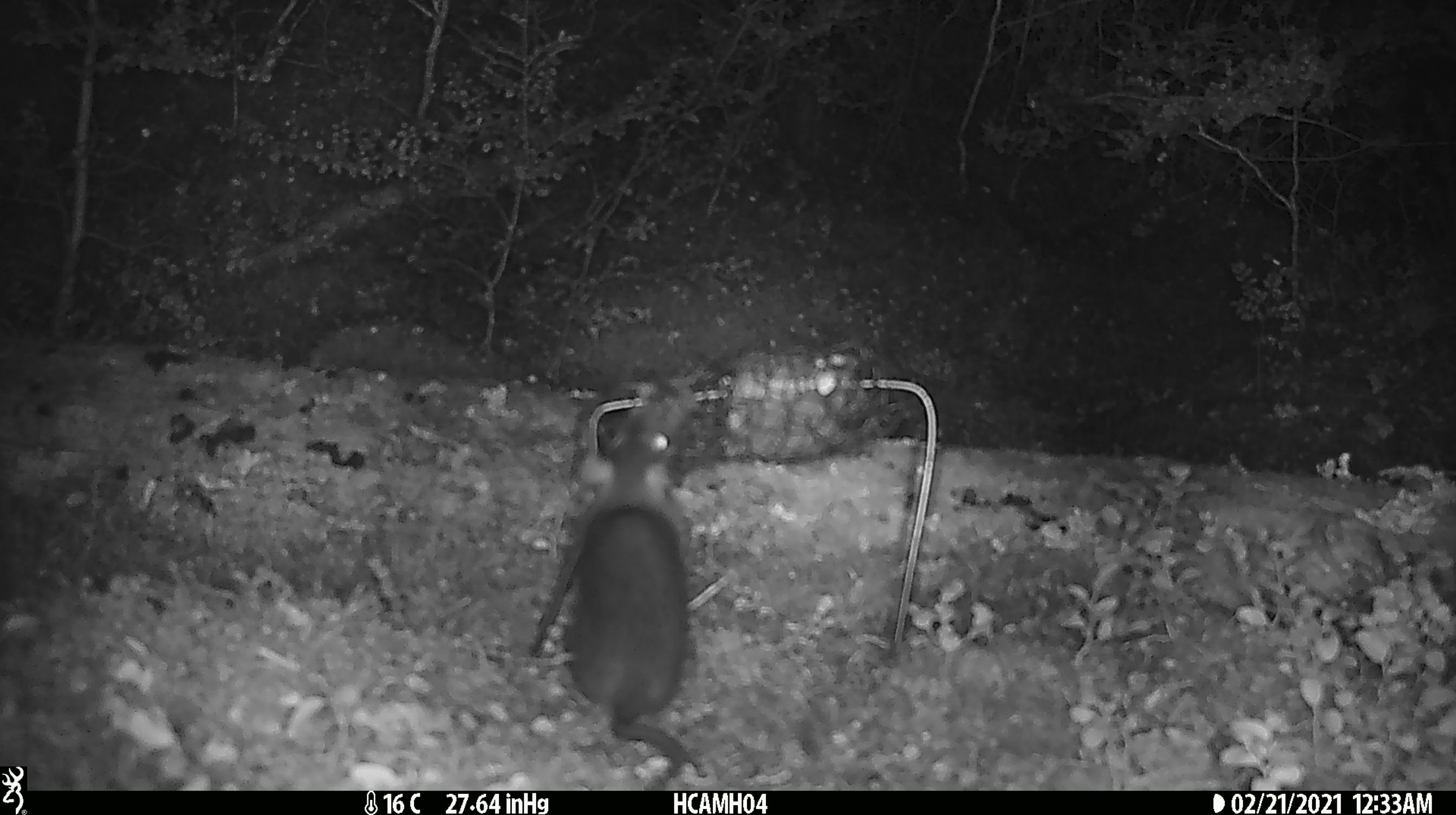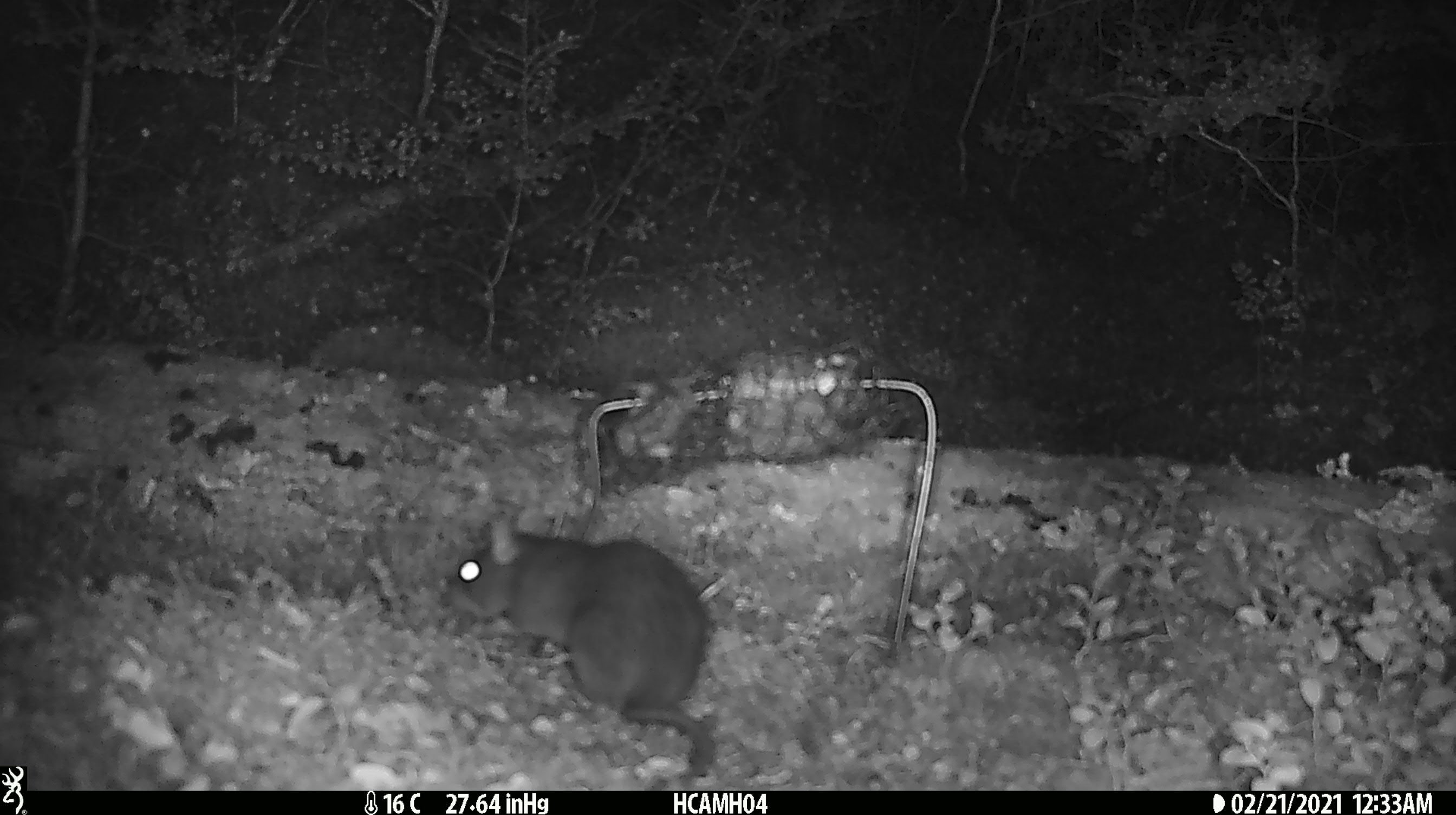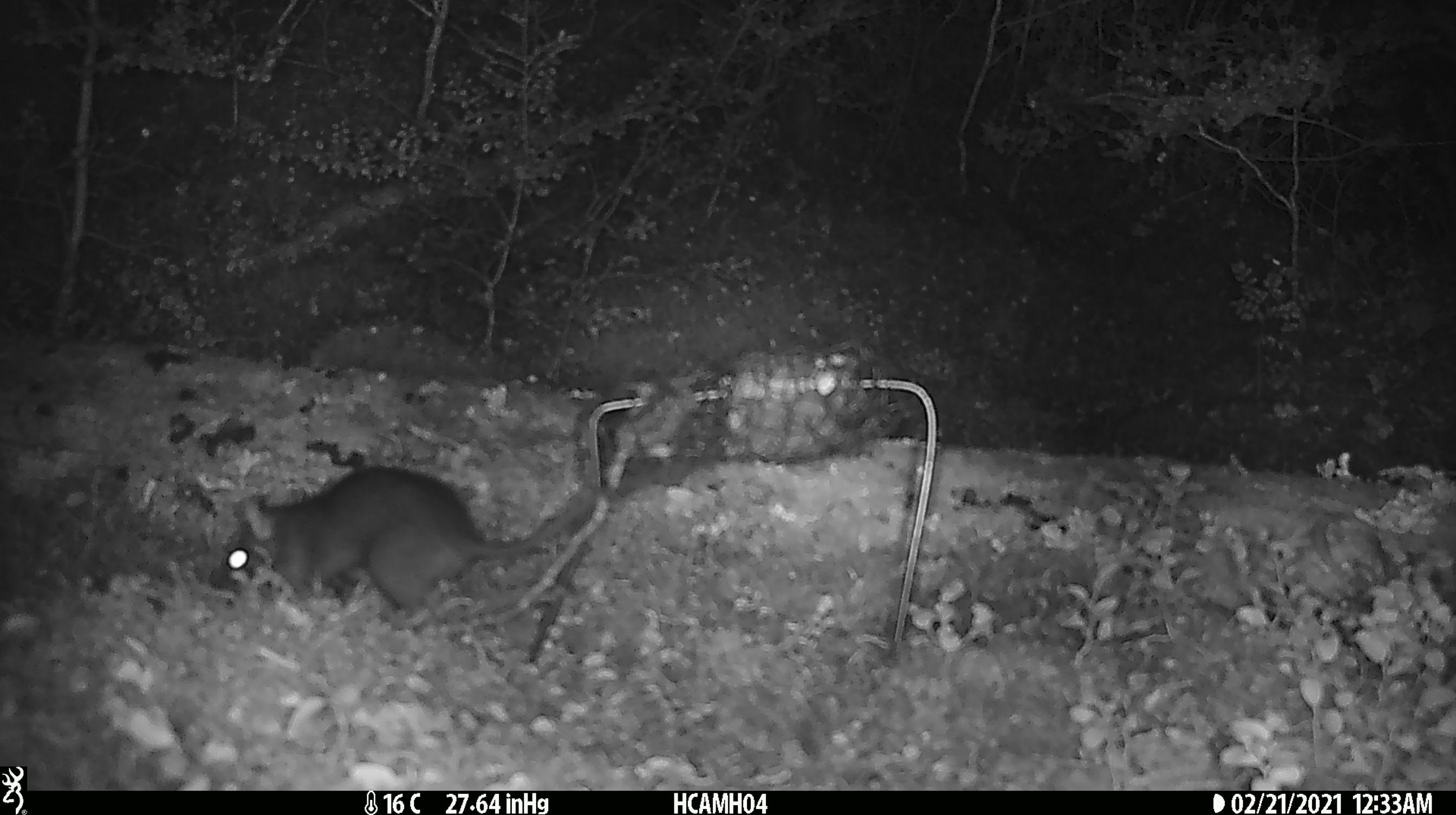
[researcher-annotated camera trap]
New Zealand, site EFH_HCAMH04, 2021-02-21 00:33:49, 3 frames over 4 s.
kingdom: Animalia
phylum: Chordata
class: Mammalia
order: Rodentia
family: Muridae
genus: Rattus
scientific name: Rattus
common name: rat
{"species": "rat (Rattus)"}